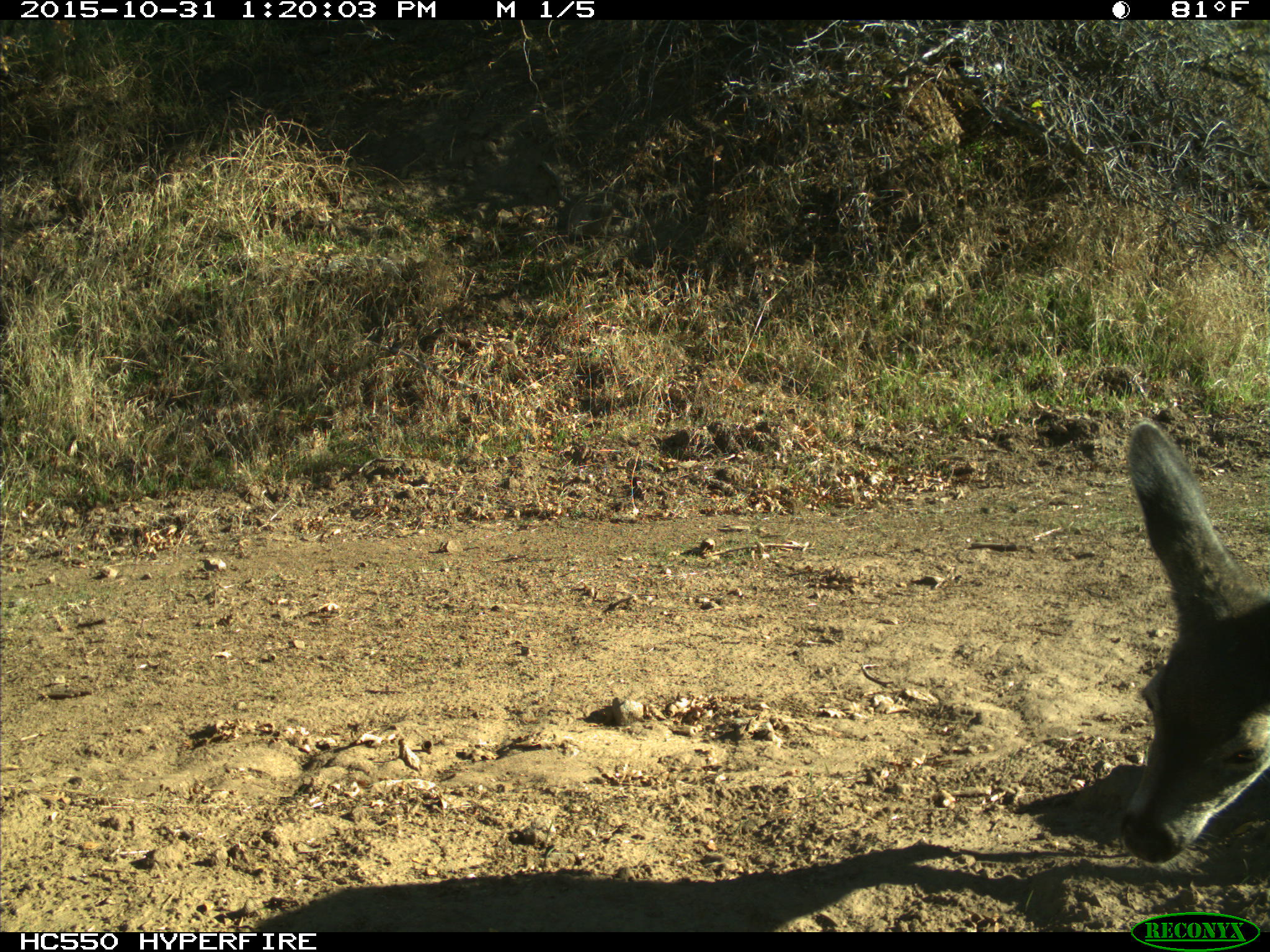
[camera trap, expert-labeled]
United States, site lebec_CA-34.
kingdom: Animalia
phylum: Chordata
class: Mammalia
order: Artiodactyla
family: Cervidae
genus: Odocoileus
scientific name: Odocoileus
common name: deer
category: unidentified deer